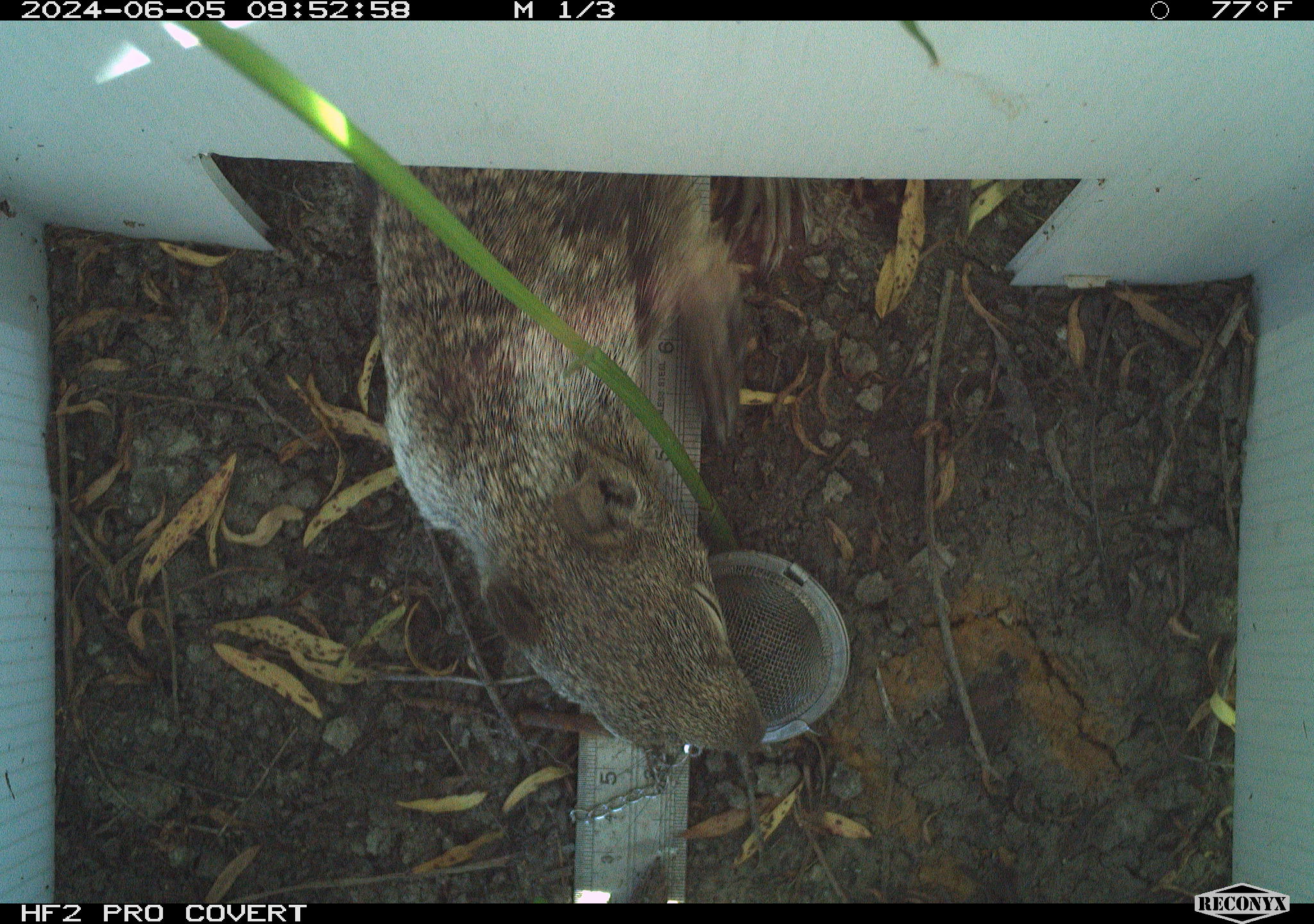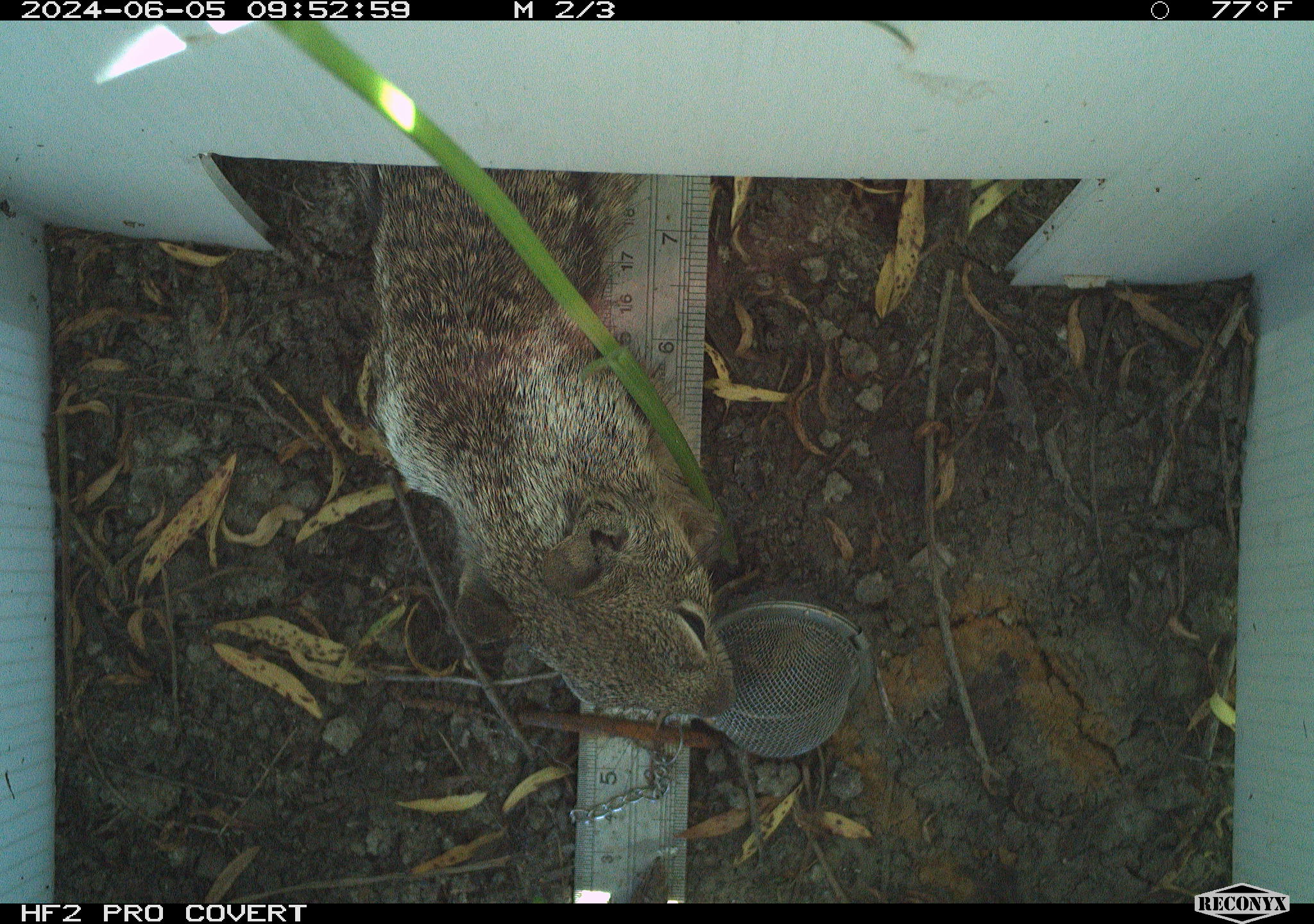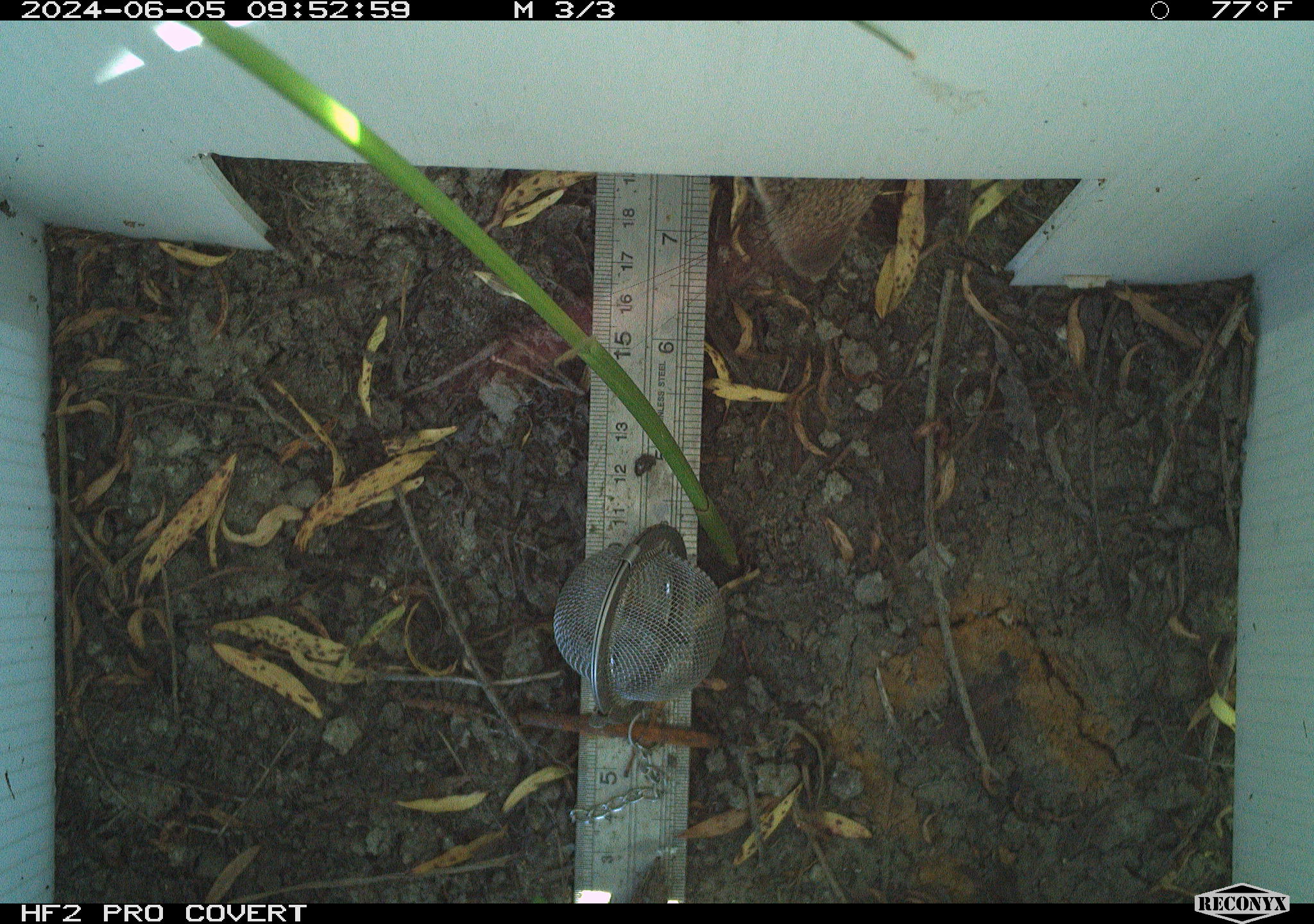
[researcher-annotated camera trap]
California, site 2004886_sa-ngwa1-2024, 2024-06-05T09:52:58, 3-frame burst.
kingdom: Animalia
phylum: Chordata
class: Mammalia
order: Rodentia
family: Sciuridae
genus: Otospermophilus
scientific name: Otospermophilus beecheyi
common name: california ground squirrel